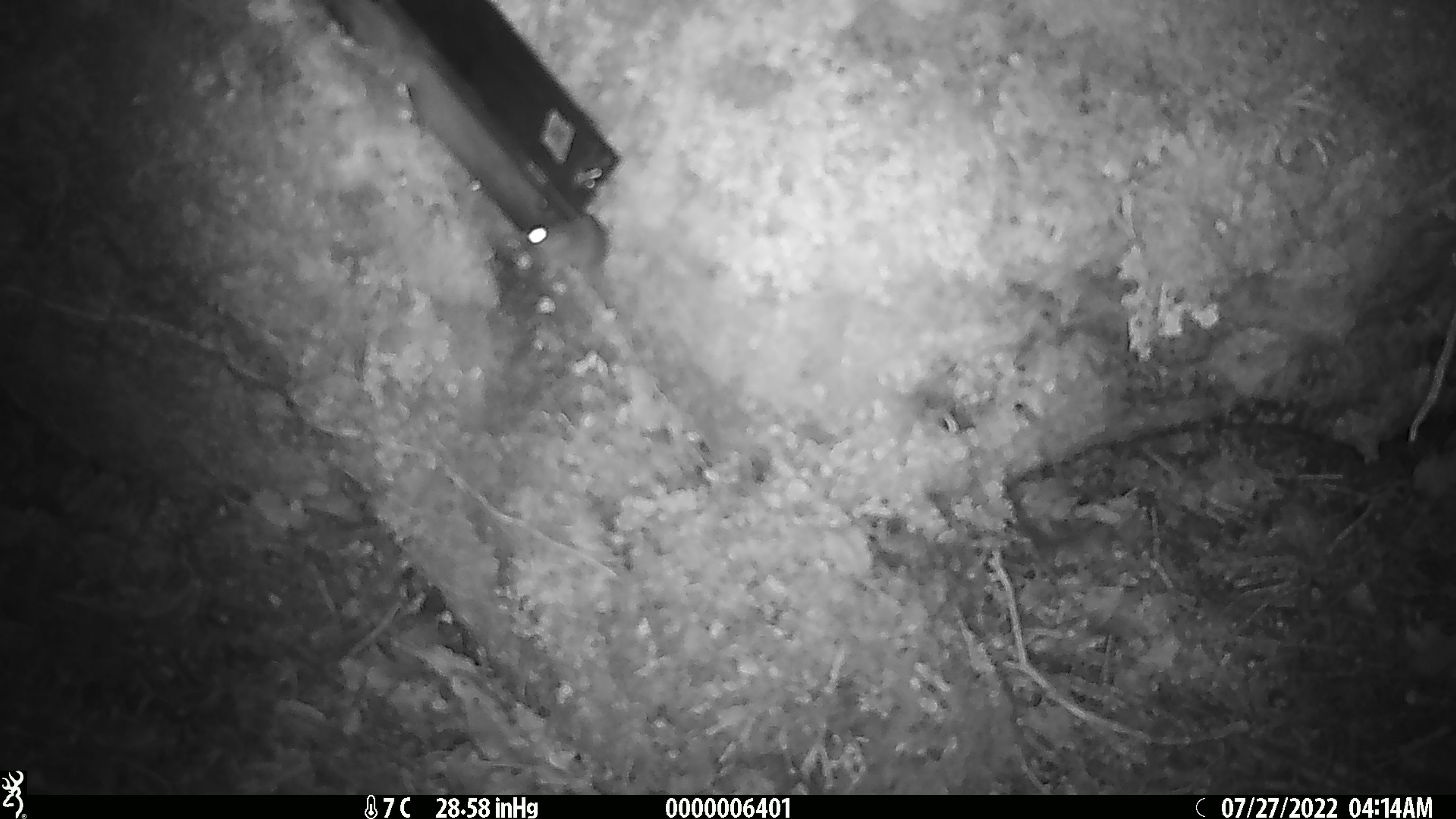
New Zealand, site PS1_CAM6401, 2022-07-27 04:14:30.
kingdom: Animalia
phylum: Chordata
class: Mammalia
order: Rodentia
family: Muridae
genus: Mus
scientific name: Mus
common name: mouse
Mouse (Mus).